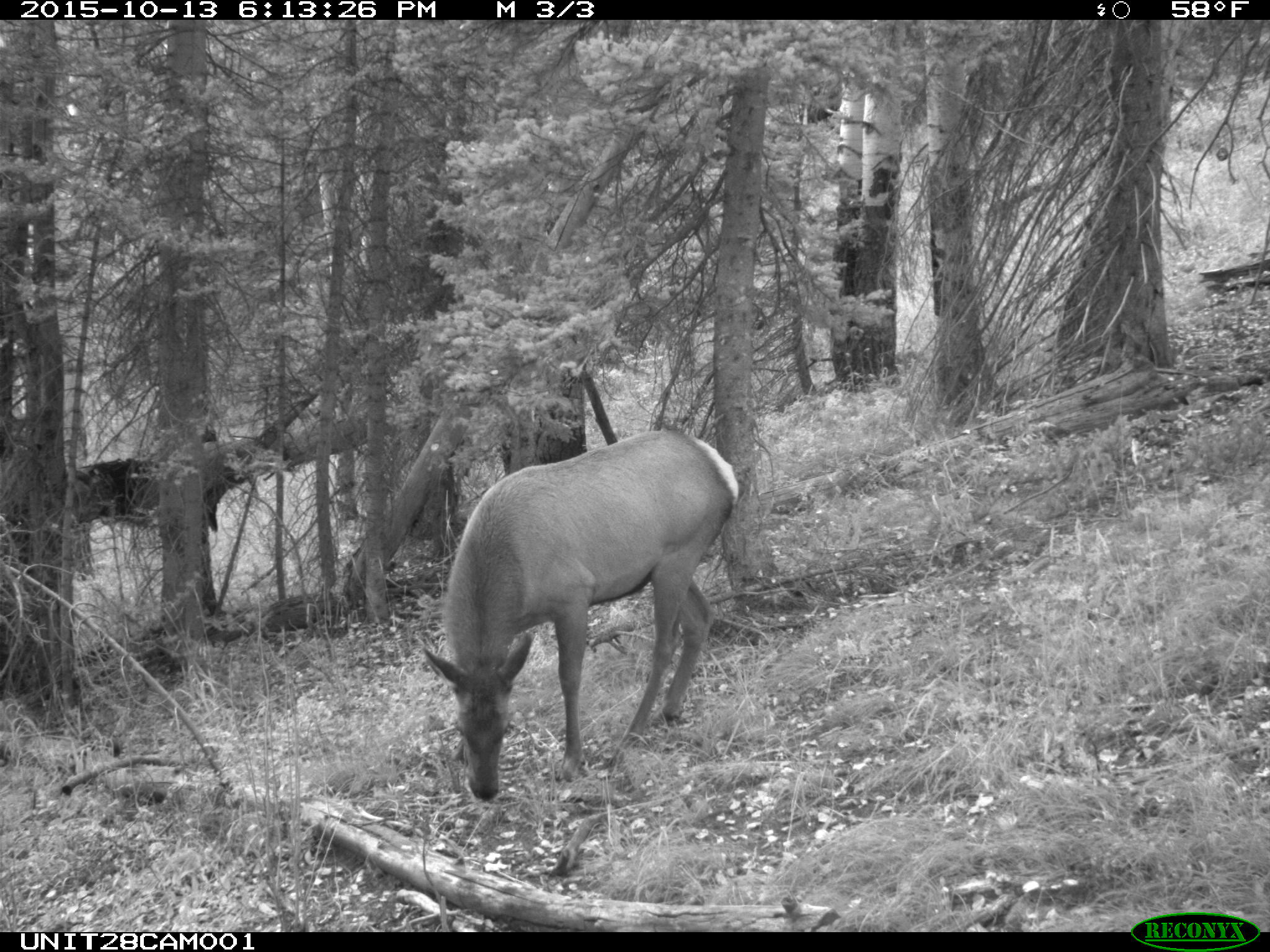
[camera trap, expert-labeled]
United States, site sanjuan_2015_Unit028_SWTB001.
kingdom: Animalia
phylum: Chordata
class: Mammalia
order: Artiodactyla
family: Cervidae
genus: Cervus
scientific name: Cervus elaphus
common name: red deer